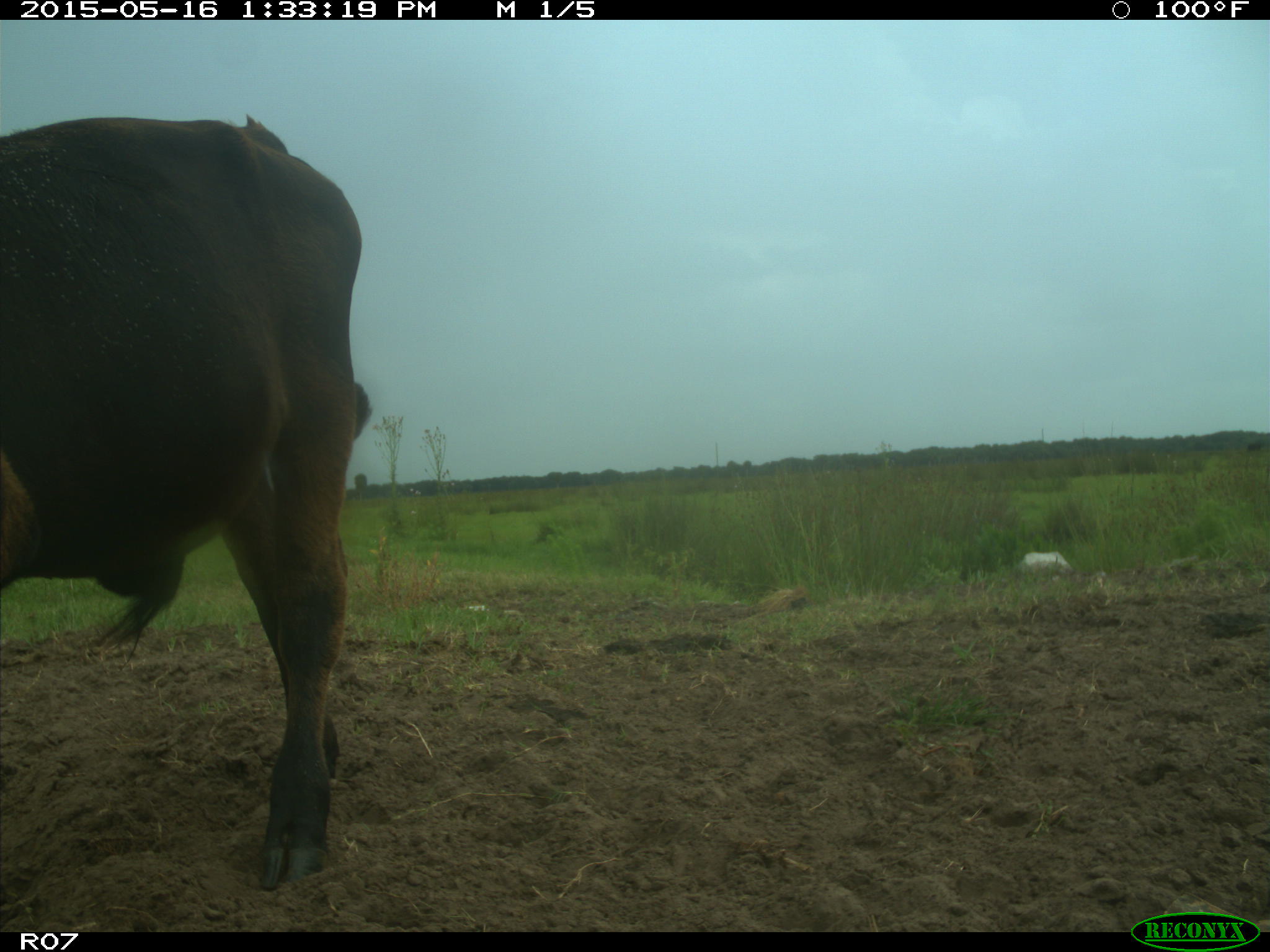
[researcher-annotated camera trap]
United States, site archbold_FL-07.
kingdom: Animalia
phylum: Chordata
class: Mammalia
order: Artiodactyla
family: Bovidae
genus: Bos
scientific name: Bos taurus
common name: domestic cow